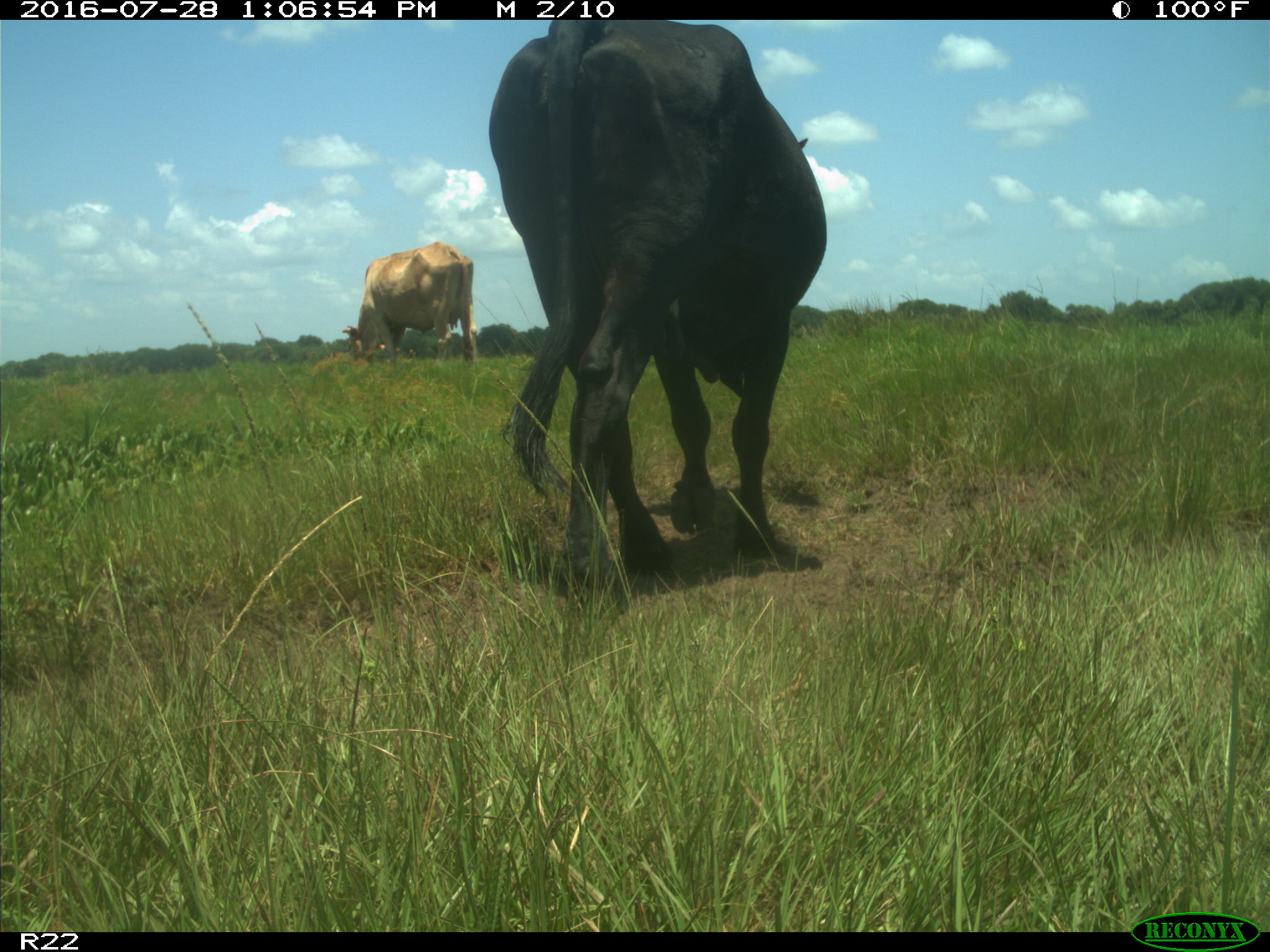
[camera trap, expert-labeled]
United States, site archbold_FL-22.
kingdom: Animalia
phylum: Chordata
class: Mammalia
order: Artiodactyla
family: Bovidae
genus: Bos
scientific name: Bos taurus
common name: domestic cow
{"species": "Bos taurus (domestic cow)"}